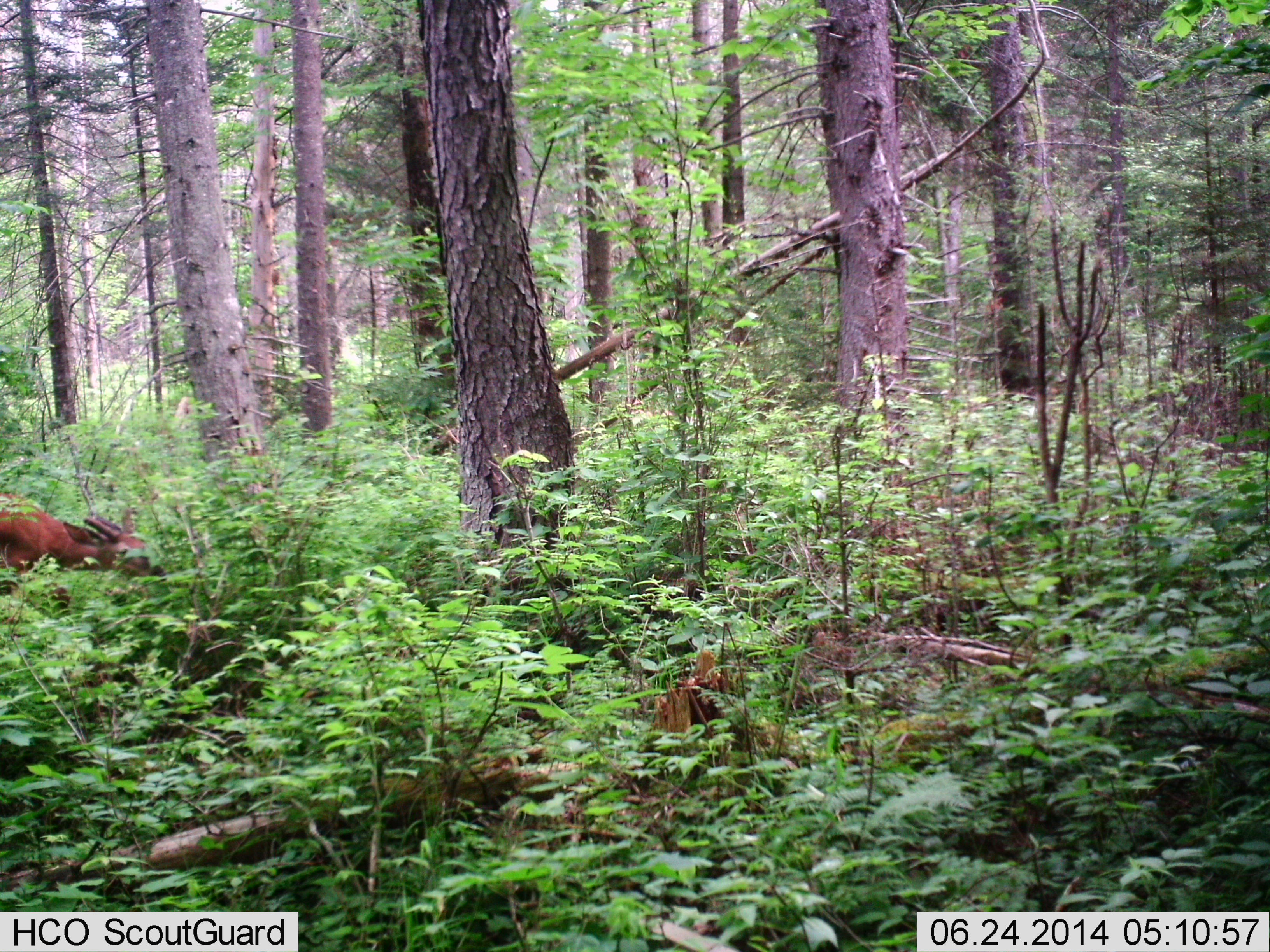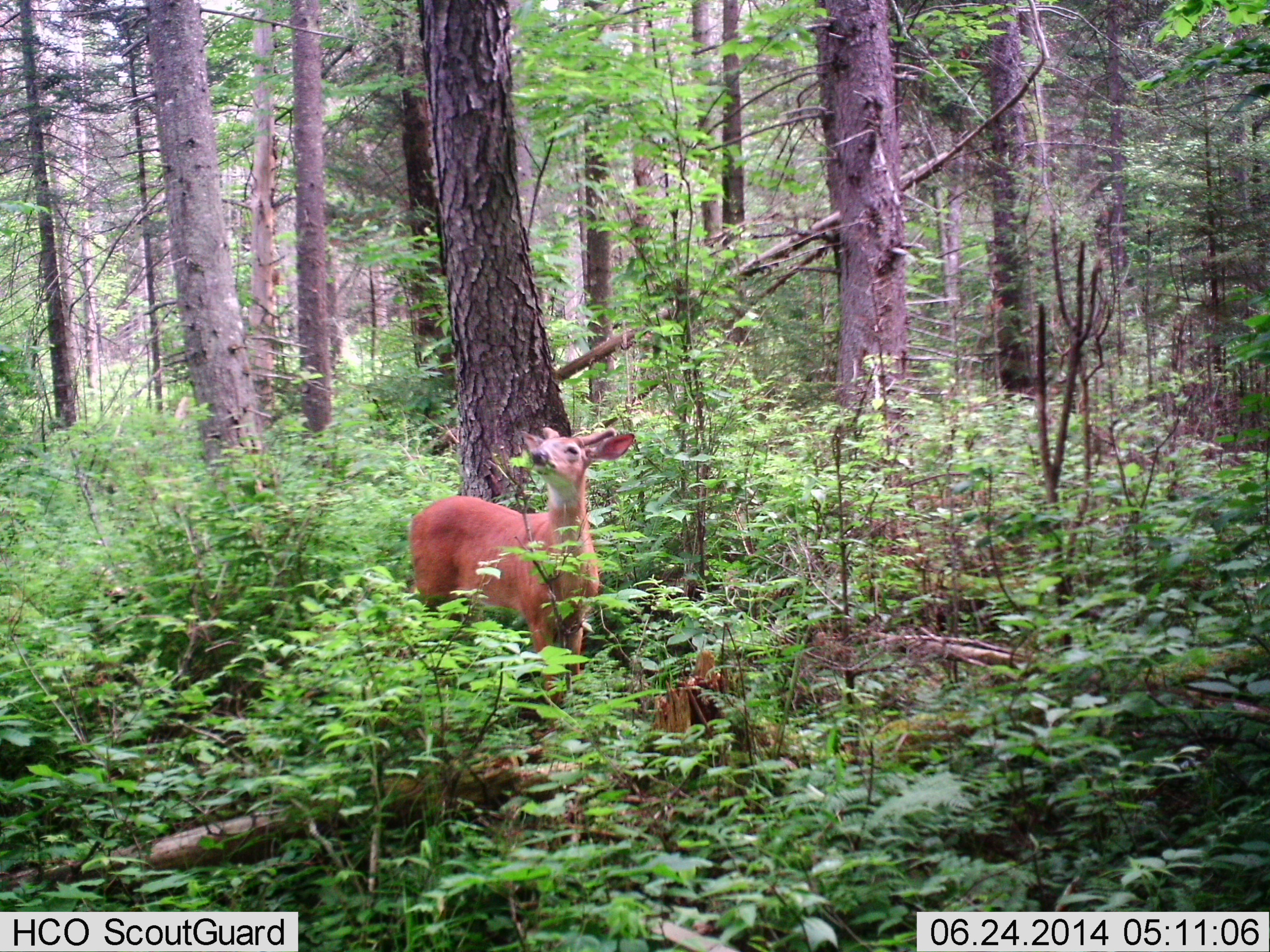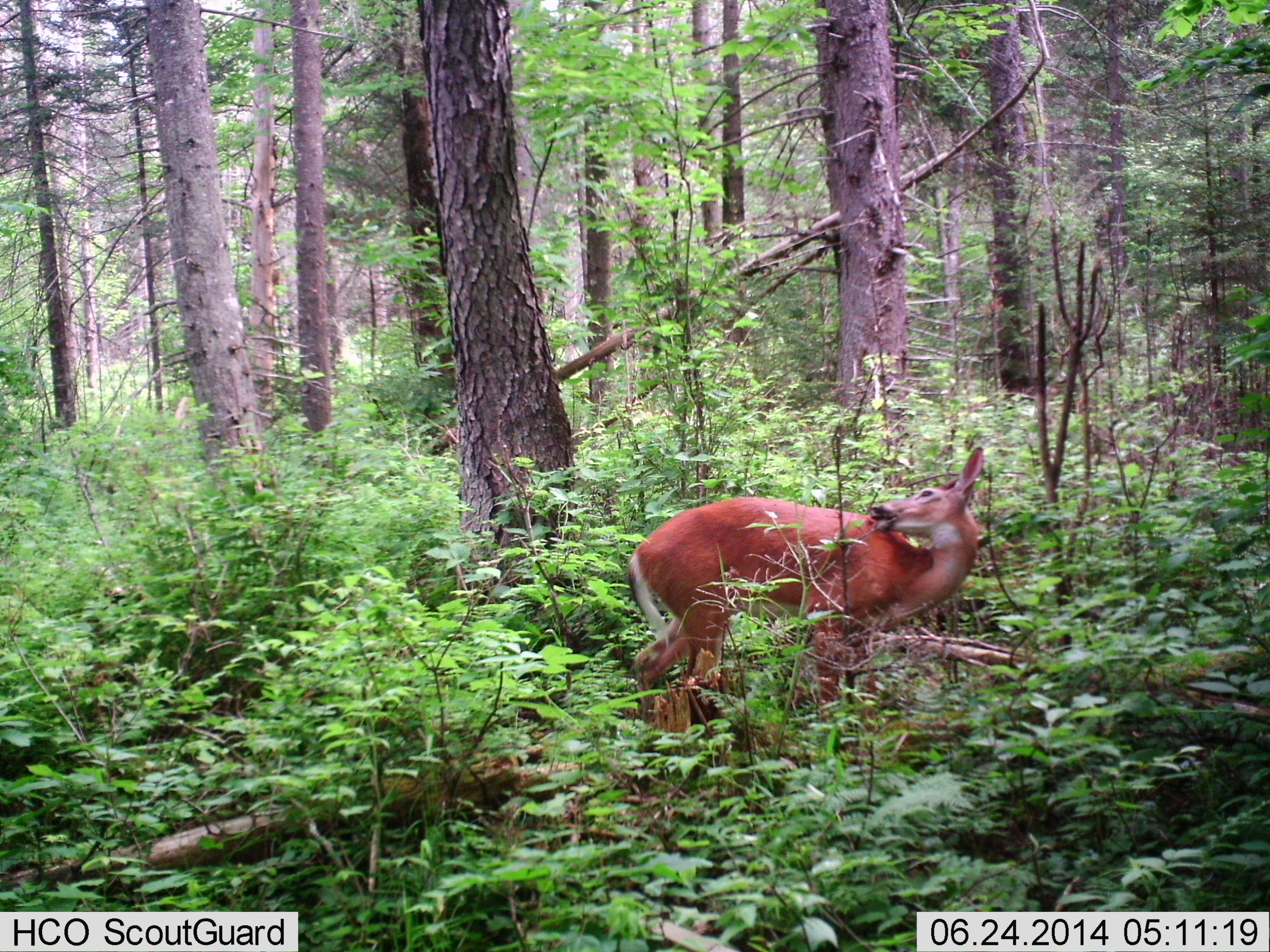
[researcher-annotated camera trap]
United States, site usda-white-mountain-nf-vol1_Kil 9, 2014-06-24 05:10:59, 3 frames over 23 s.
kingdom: Animalia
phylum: Chordata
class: Mammalia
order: Artiodactyla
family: Cervidae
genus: Odocoileus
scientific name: Odocoileus virginianus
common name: white-tailed deer